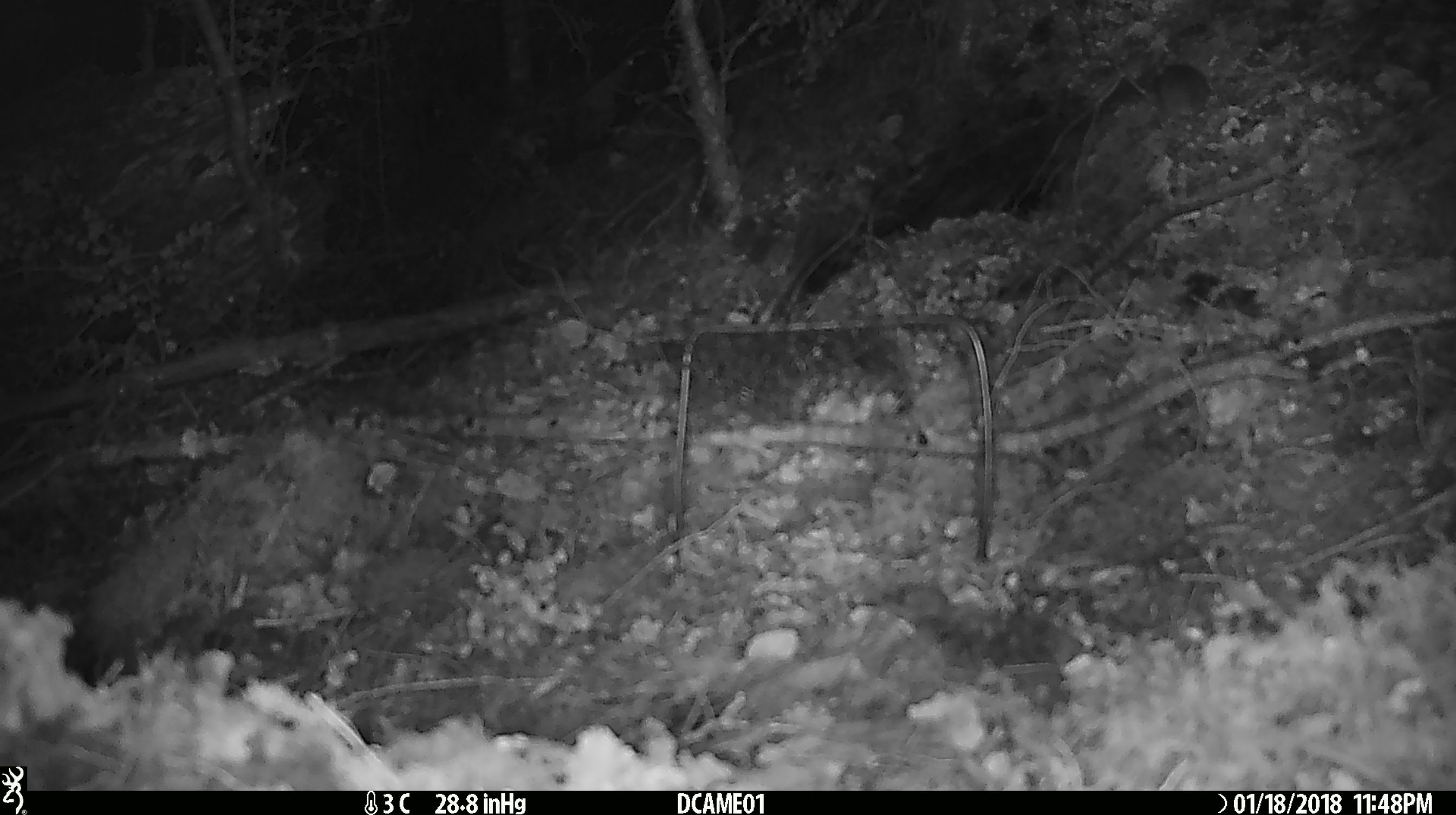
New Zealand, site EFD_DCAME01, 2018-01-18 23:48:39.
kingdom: Animalia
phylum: Chordata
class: Mammalia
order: Rodentia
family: Muridae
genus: Mus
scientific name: Mus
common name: mouse